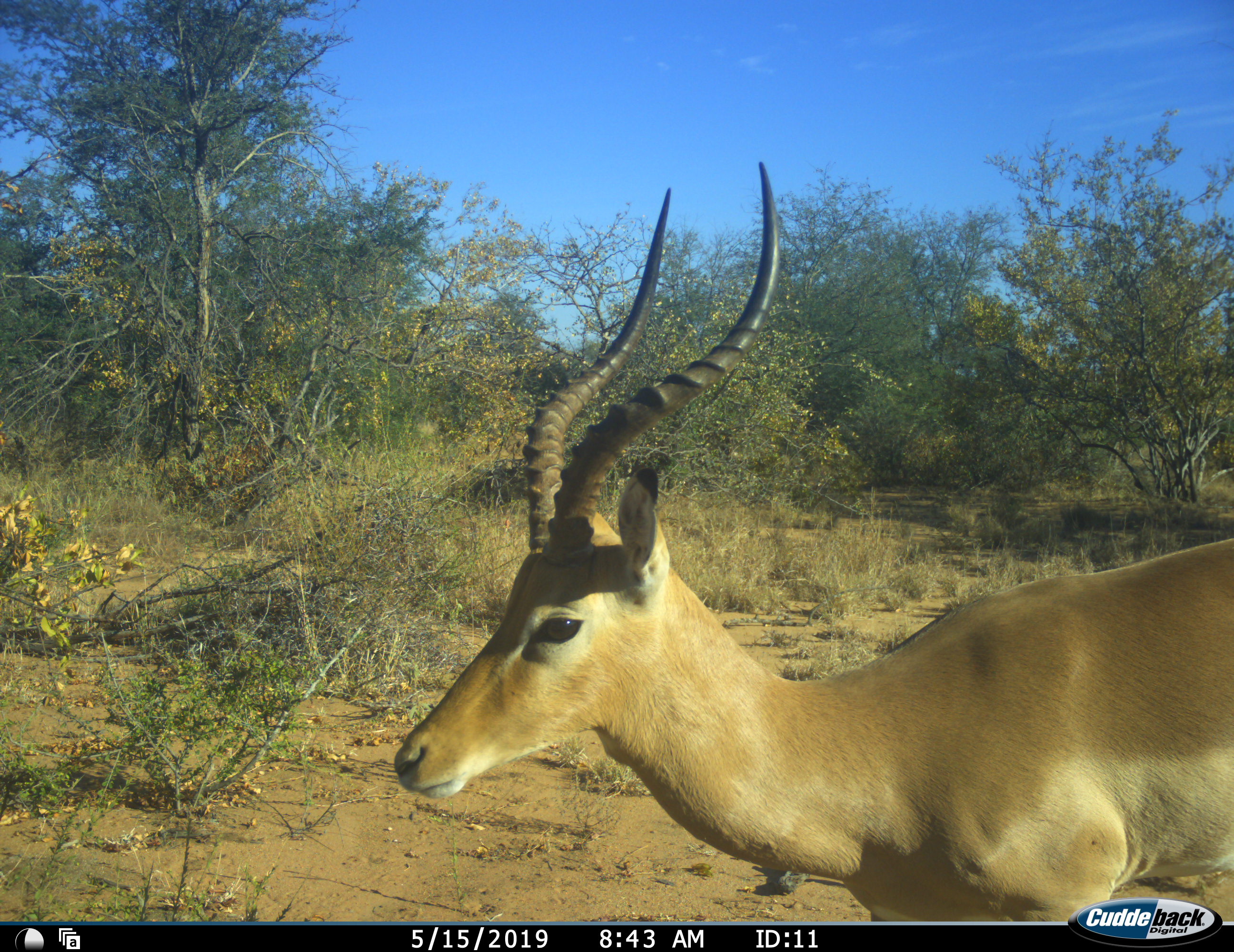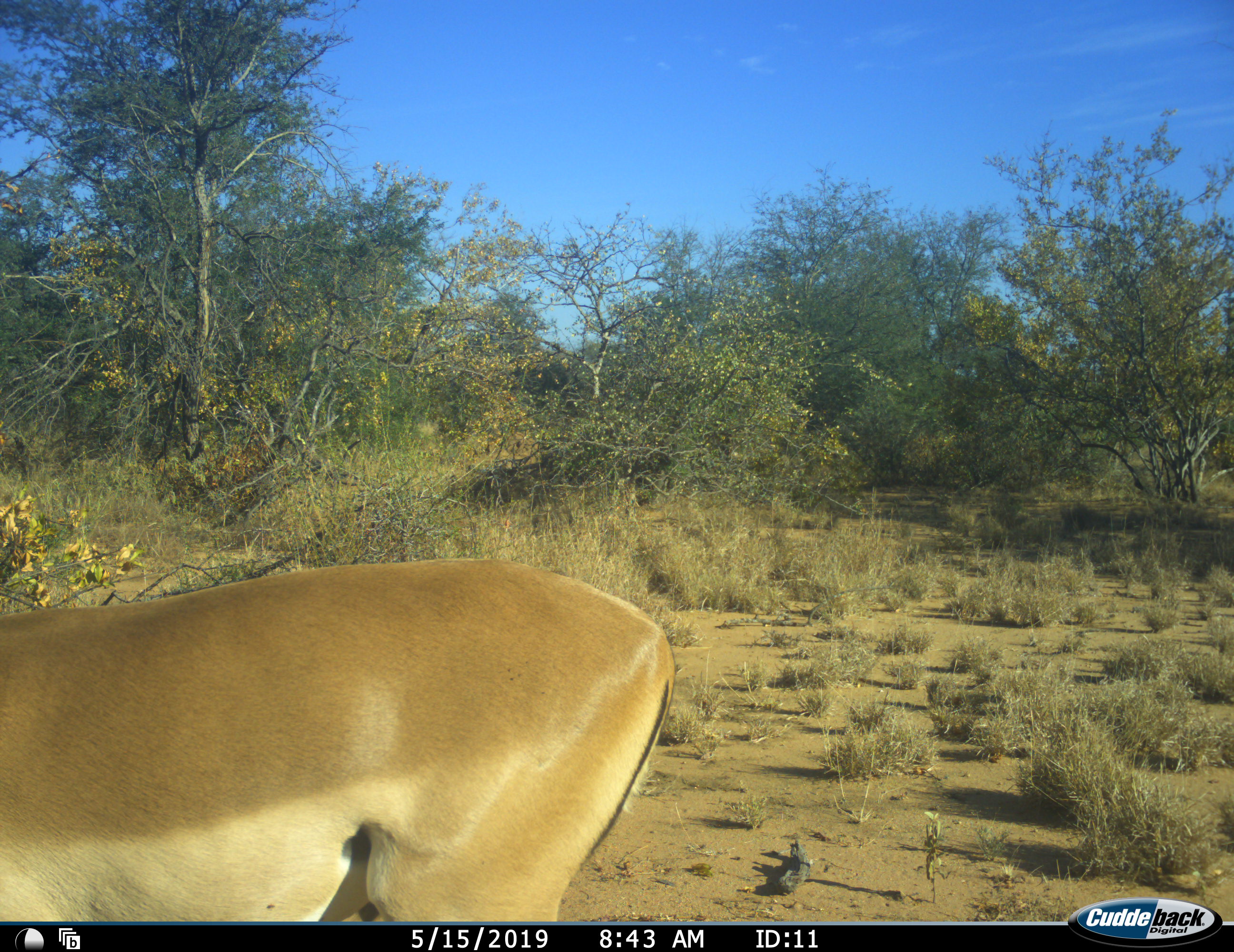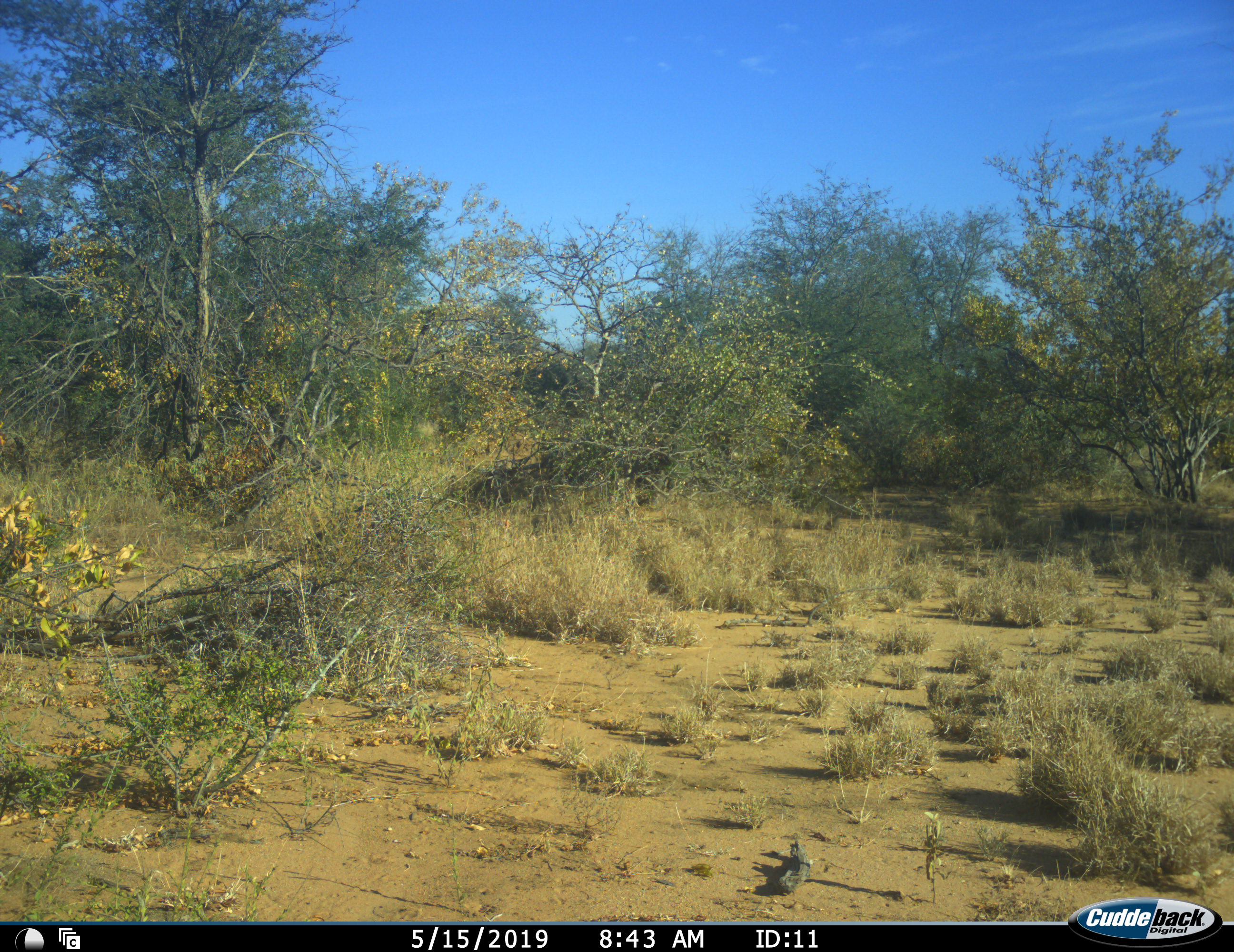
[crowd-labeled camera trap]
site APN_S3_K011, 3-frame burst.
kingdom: Animalia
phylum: Chordata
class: Mammalia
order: Artiodactyla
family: Bovidae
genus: Aepyceros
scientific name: Aepyceros melampus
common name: impala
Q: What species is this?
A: Impala (Aepyceros melampus).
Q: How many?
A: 1.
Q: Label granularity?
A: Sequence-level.